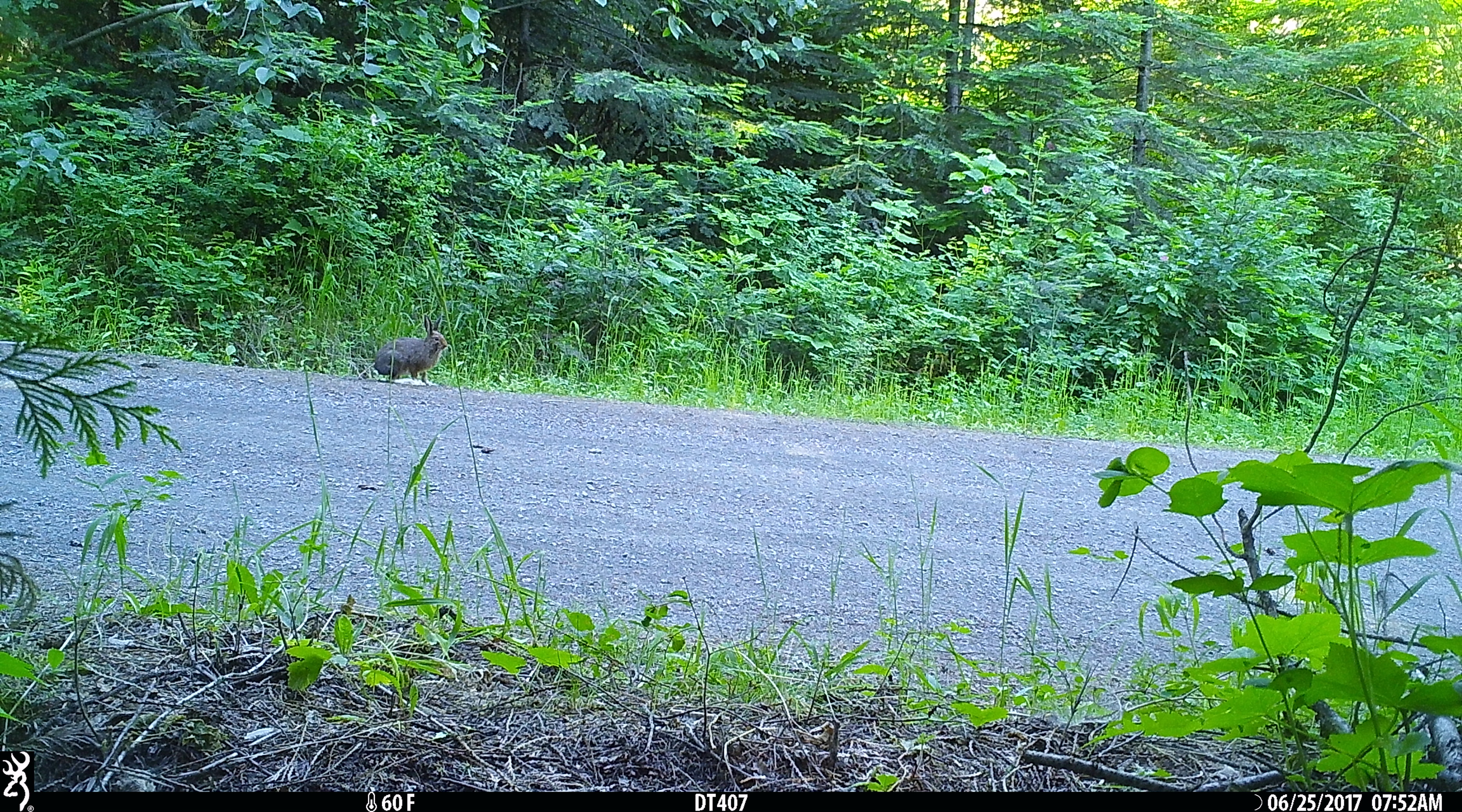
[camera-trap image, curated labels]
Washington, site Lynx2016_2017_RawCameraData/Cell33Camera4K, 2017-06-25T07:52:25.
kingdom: Animalia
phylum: Chordata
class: Mammalia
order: Lagomorpha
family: Leporidae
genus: Lepus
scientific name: Lepus americanus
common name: snowshoe hare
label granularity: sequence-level